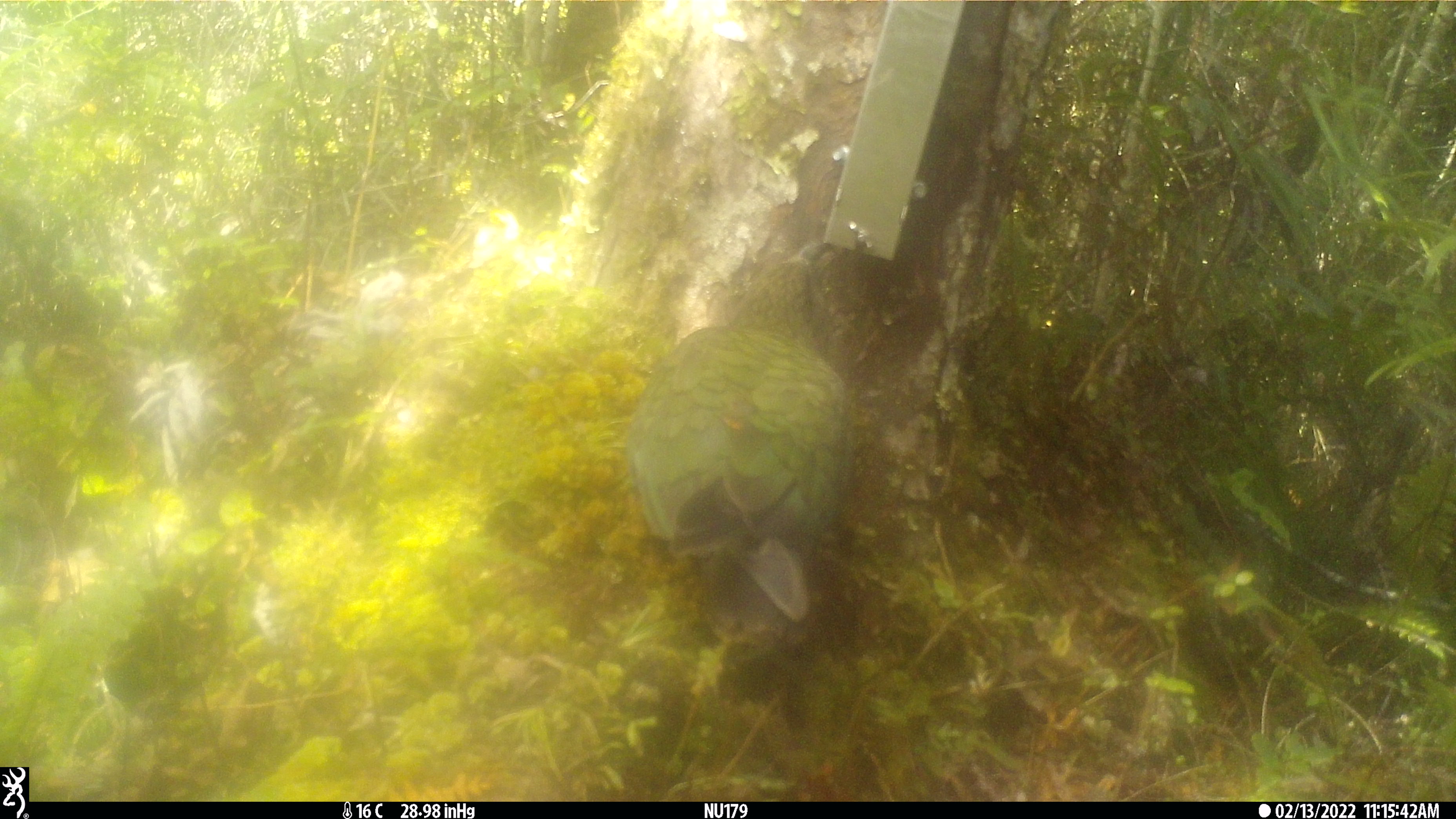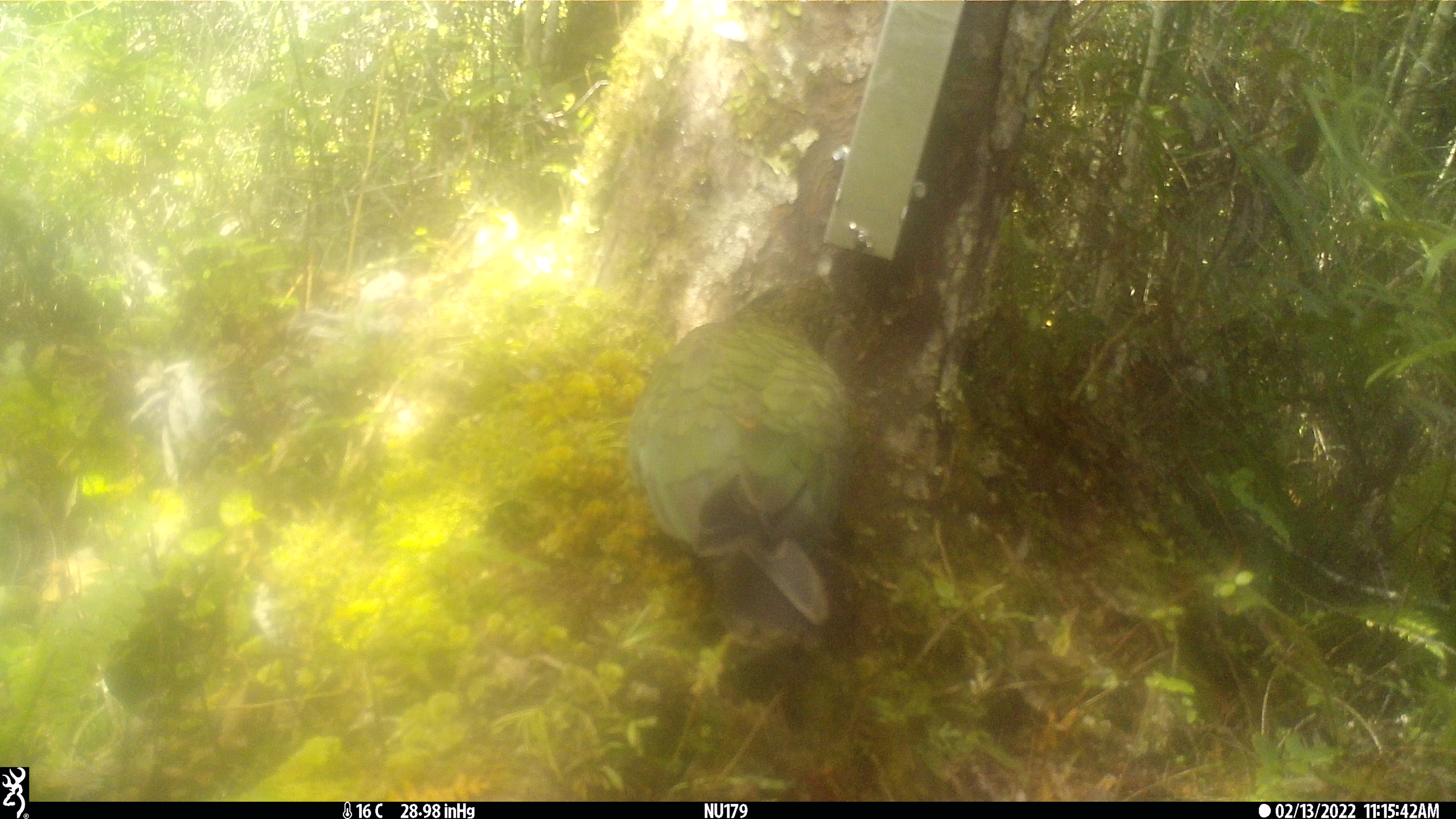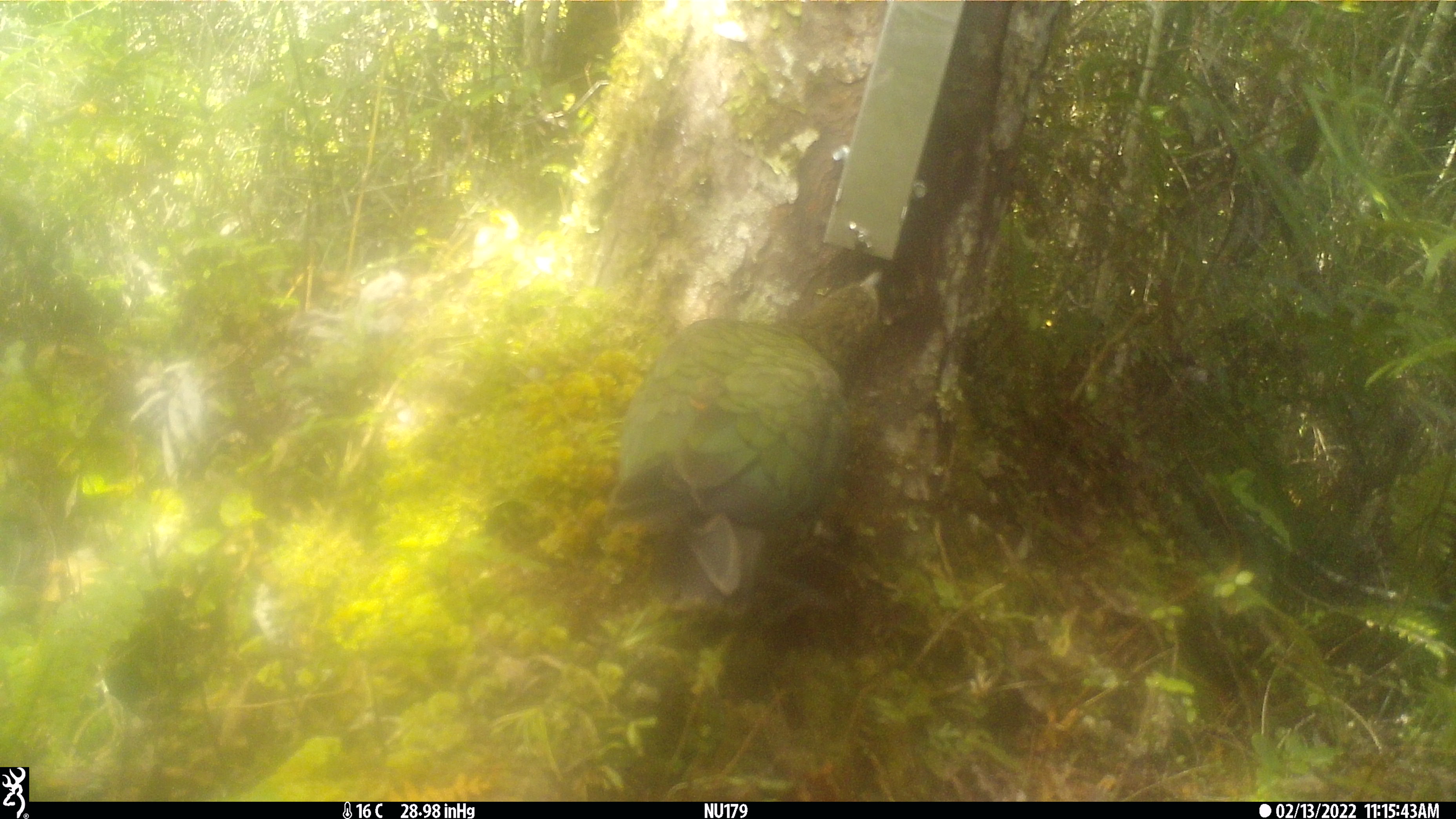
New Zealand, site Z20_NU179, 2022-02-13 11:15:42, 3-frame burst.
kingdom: Animalia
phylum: Chordata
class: Aves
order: Psittaciformes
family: Strigopidae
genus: Nestor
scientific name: Nestor notabilis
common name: kea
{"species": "kea (Nestor notabilis)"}